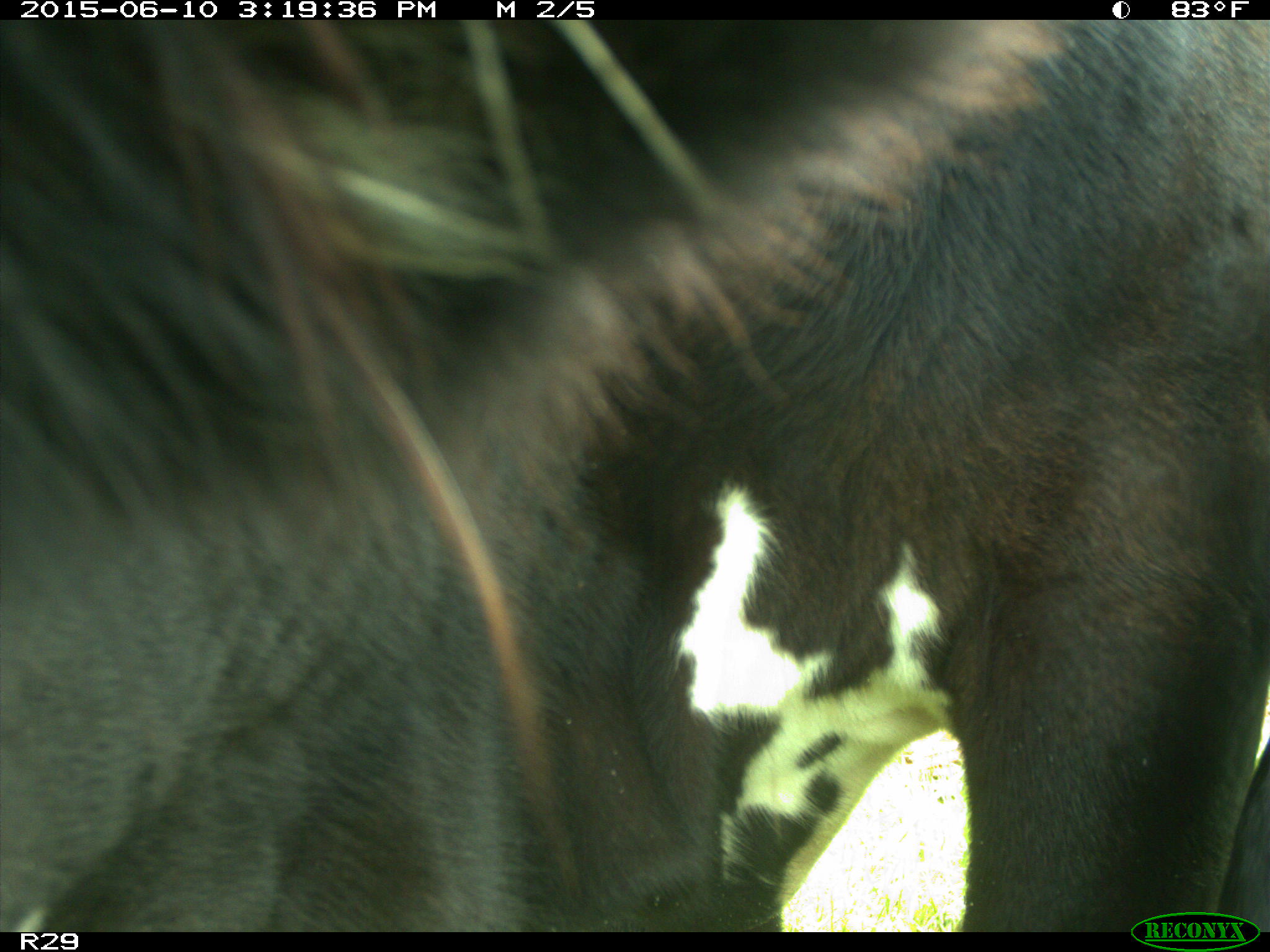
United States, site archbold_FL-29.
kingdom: Animalia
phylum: Chordata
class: Mammalia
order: Artiodactyla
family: Bovidae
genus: Bos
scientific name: Bos taurus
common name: domestic cow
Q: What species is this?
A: Bos taurus (domestic cow).